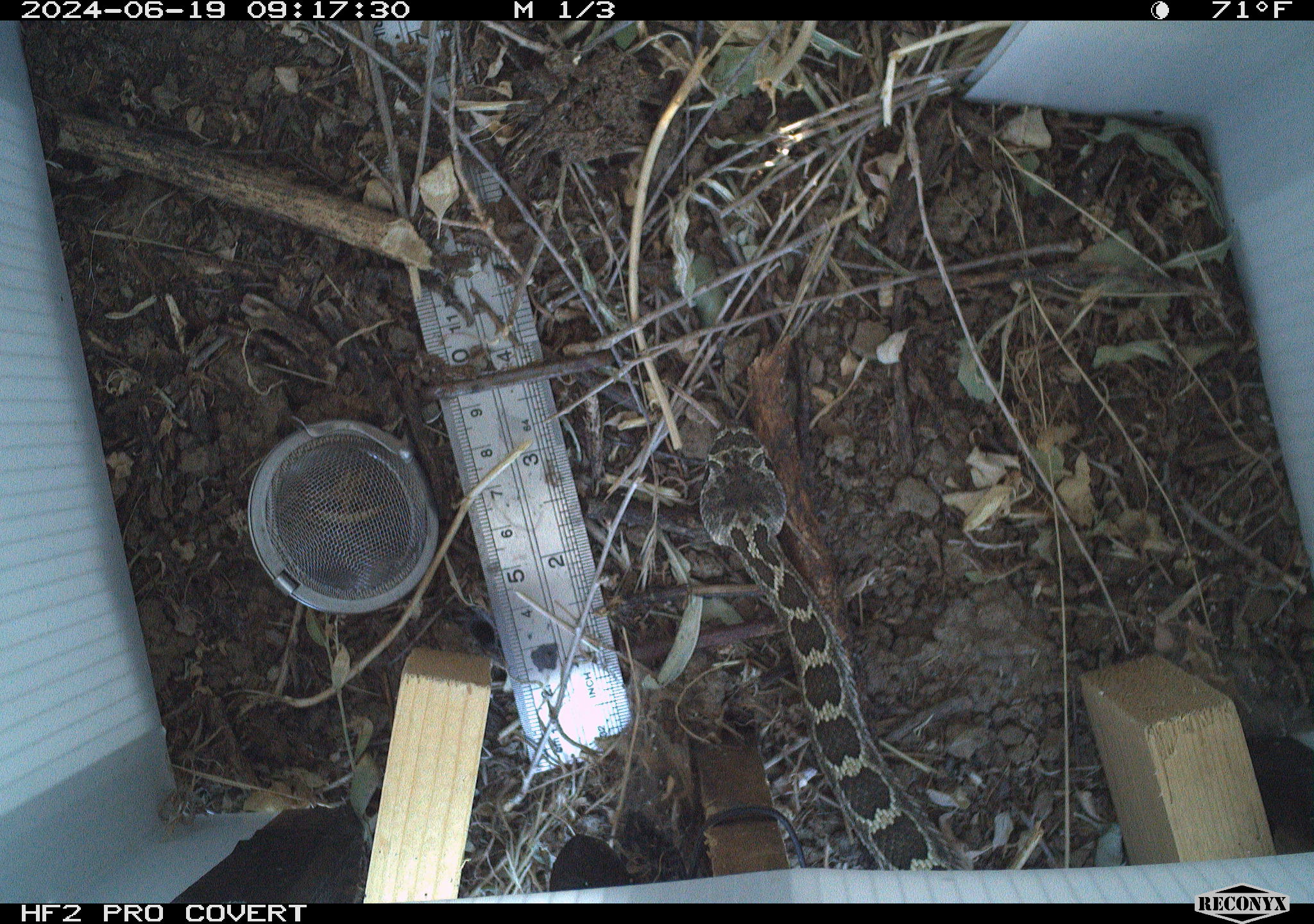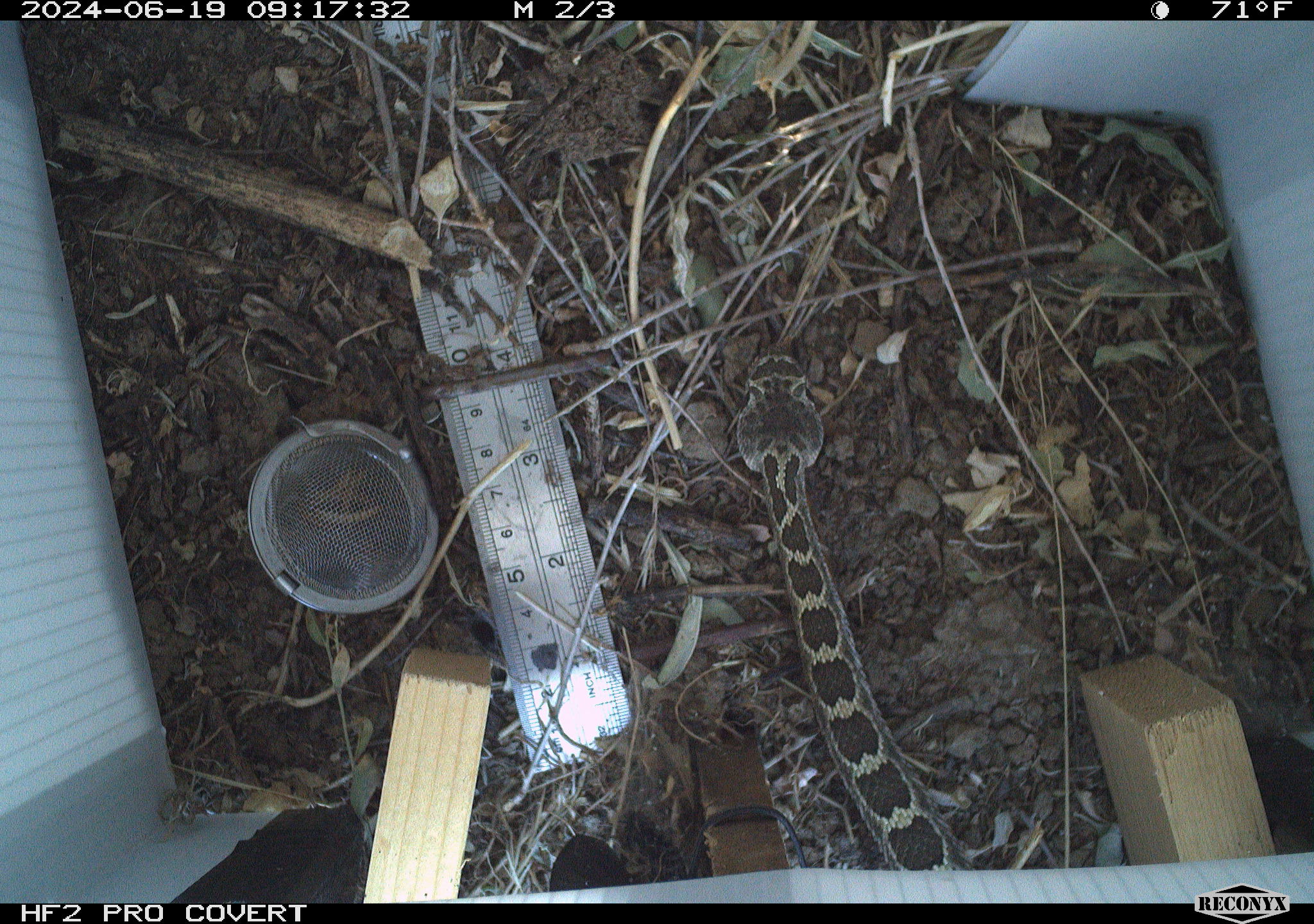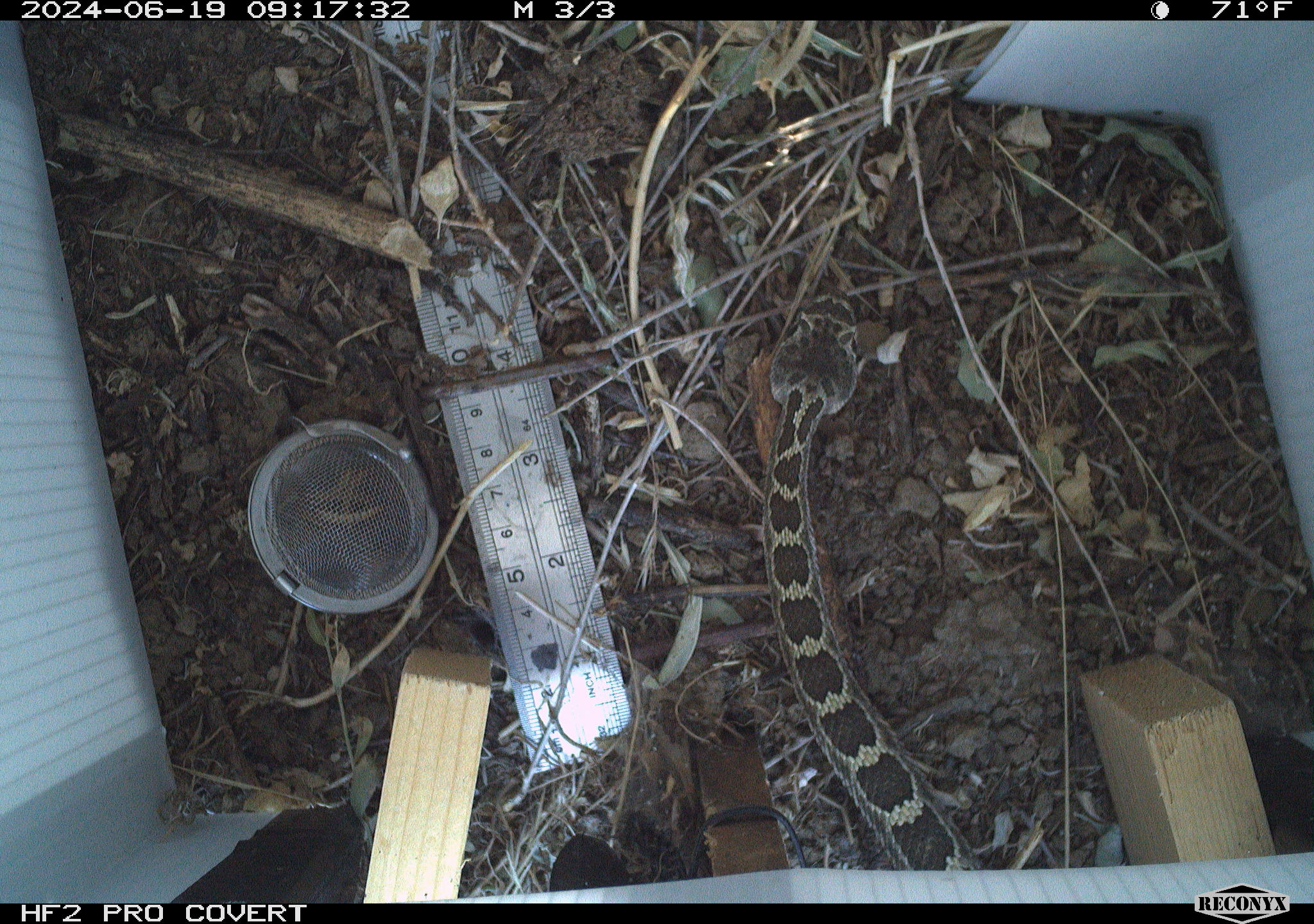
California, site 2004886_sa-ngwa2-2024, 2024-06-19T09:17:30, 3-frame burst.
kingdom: Animalia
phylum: Chordata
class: Reptilia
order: Squamata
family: Viperidae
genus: Crotalus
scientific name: Crotalus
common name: rattlers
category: crotalus species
Crotalus species (rattlers) (Crotalus).